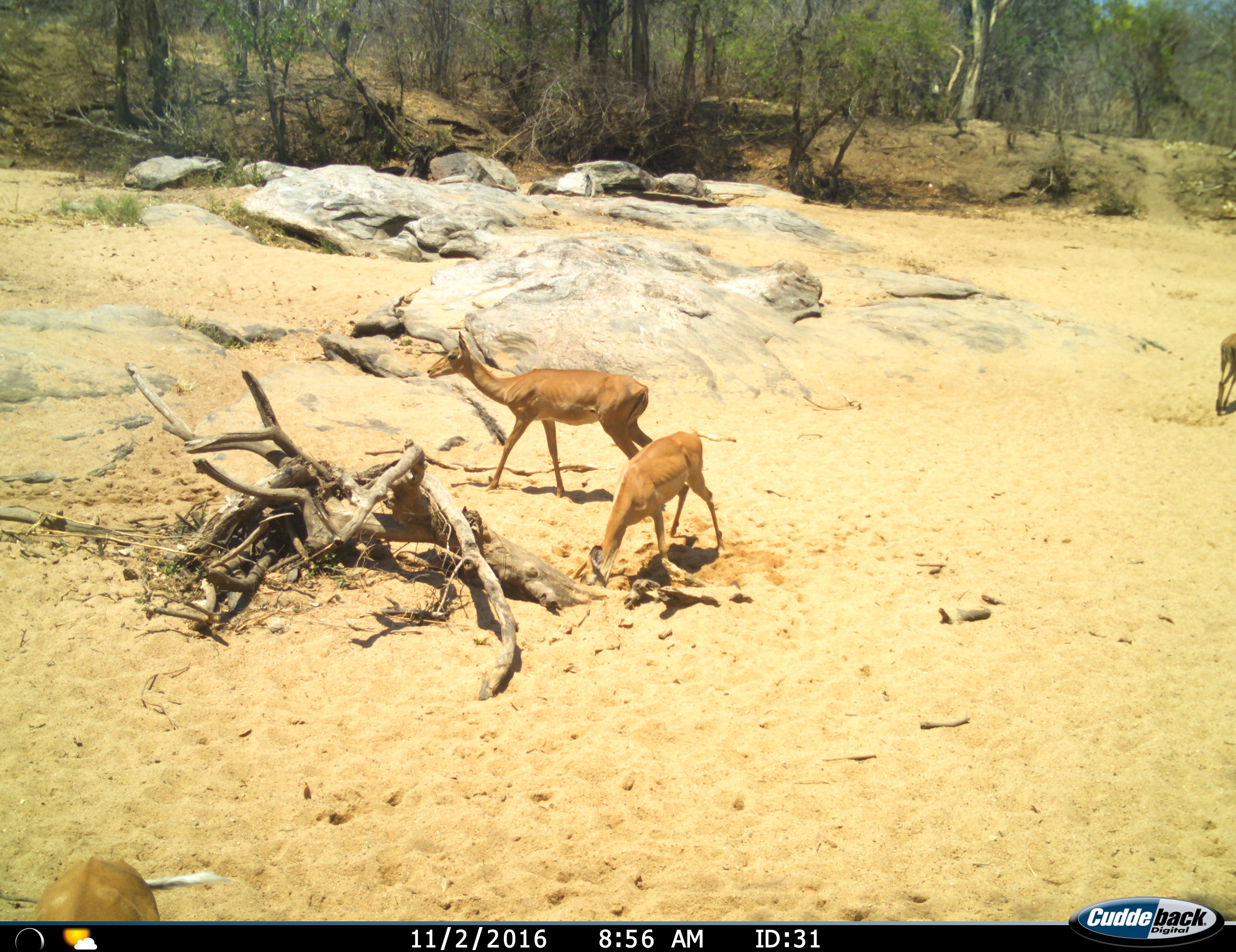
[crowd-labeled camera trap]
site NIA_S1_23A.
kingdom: Animalia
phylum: Chordata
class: Mammalia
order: Artiodactyla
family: Bovidae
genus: Aepyceros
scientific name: Aepyceros melampus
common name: impala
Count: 4.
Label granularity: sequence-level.